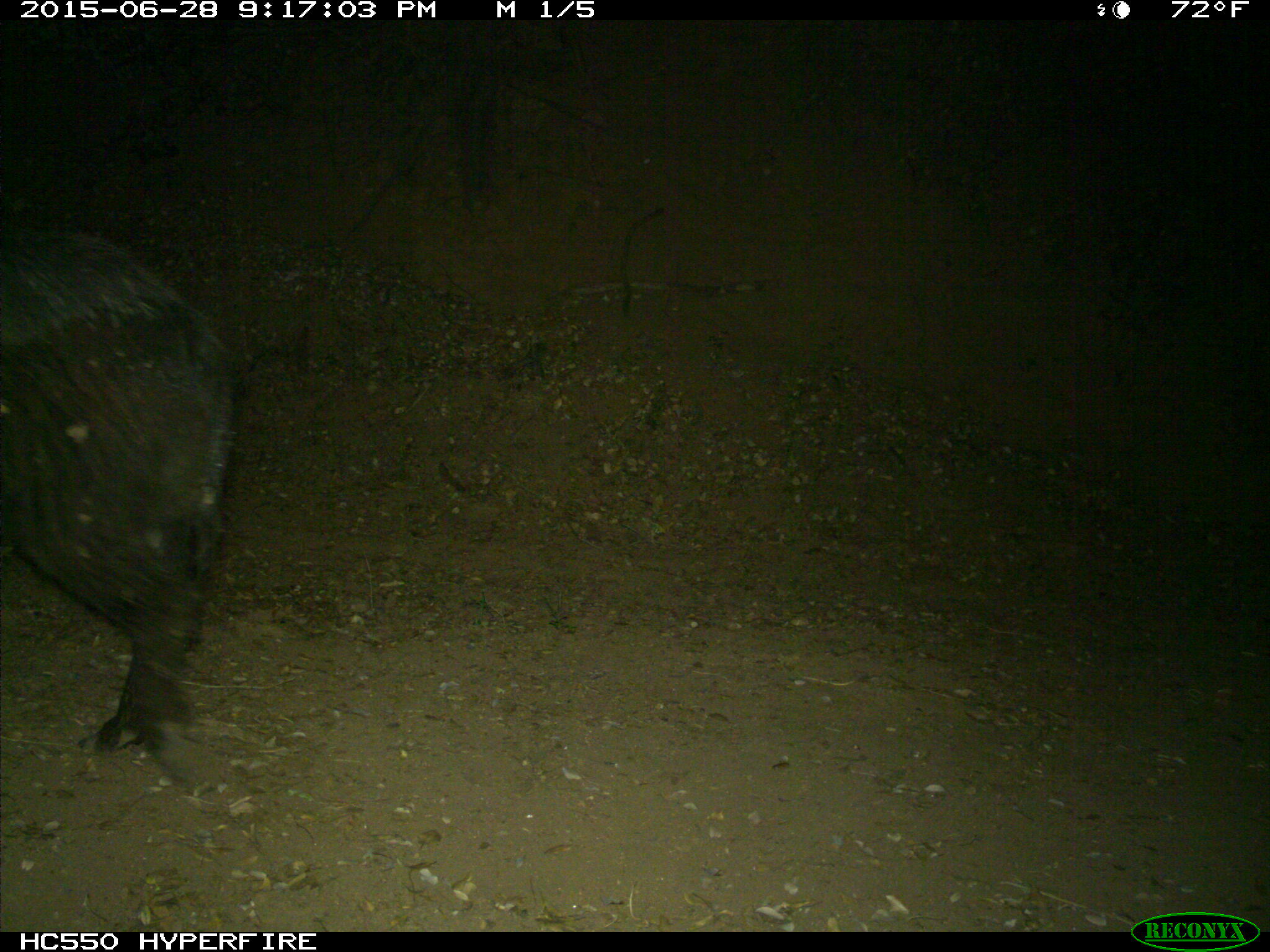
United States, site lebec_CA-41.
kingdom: Animalia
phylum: Chordata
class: Mammalia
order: Artiodactyla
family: Suidae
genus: Sus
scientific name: Sus scrofa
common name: wild boar